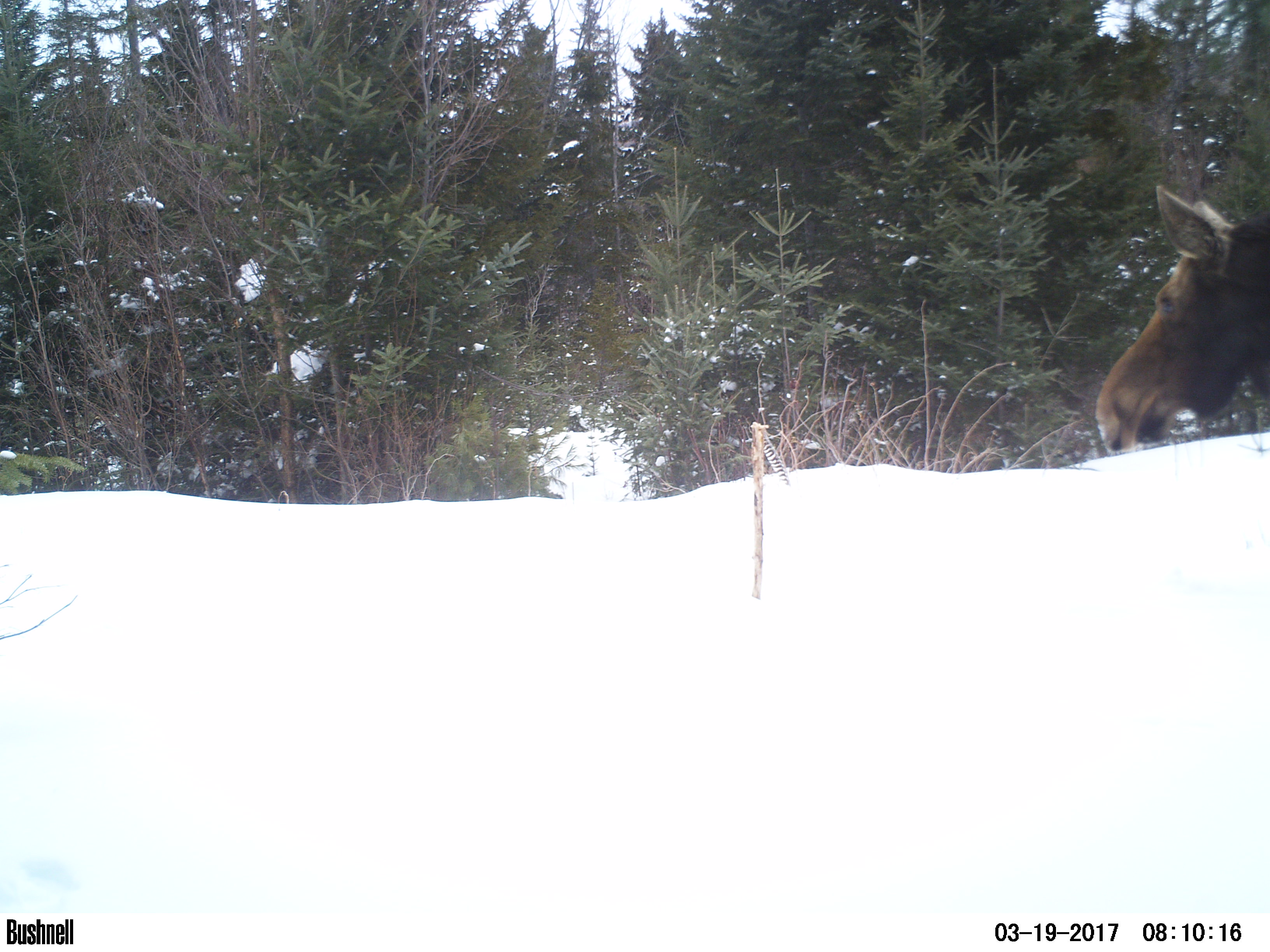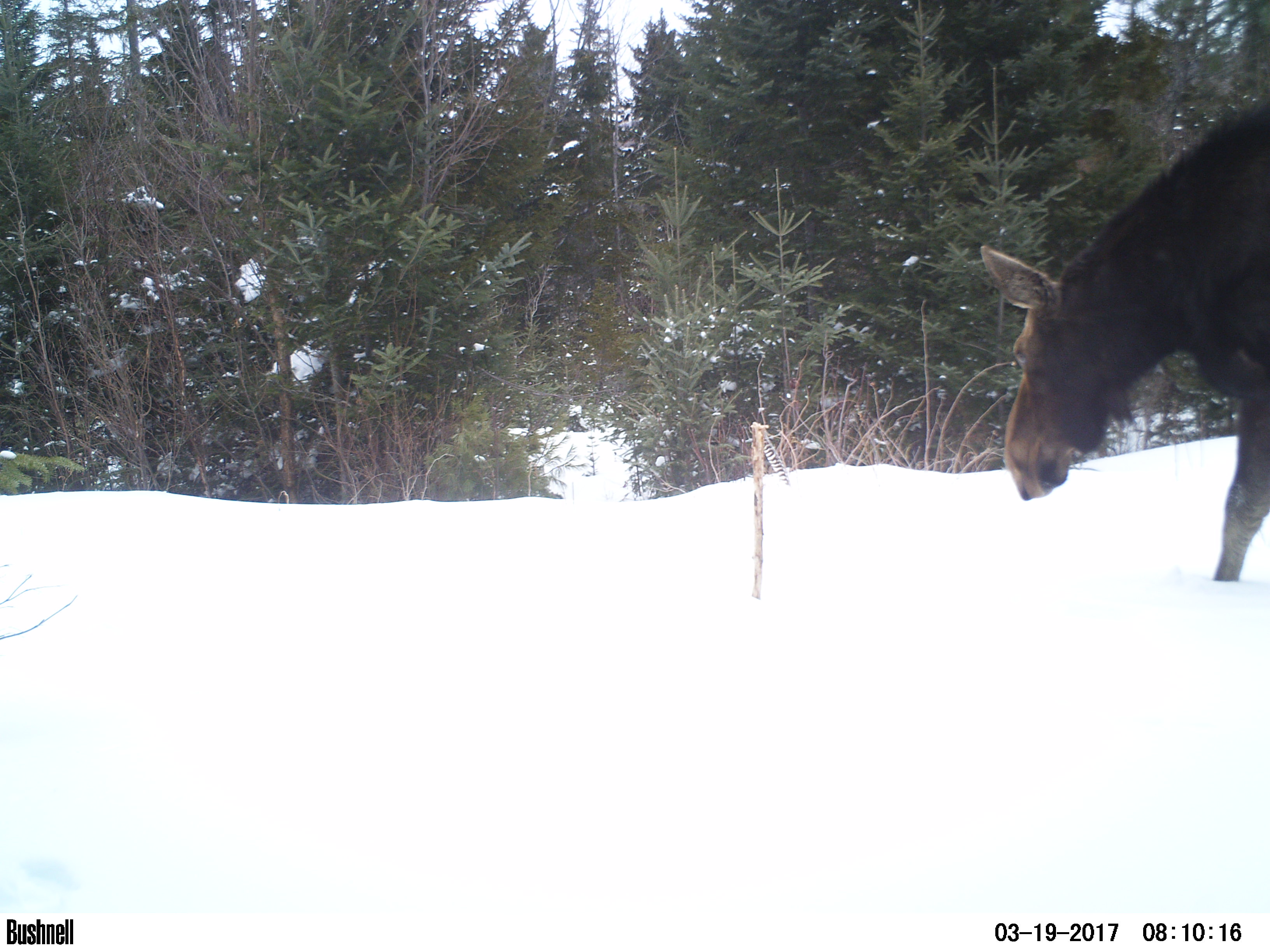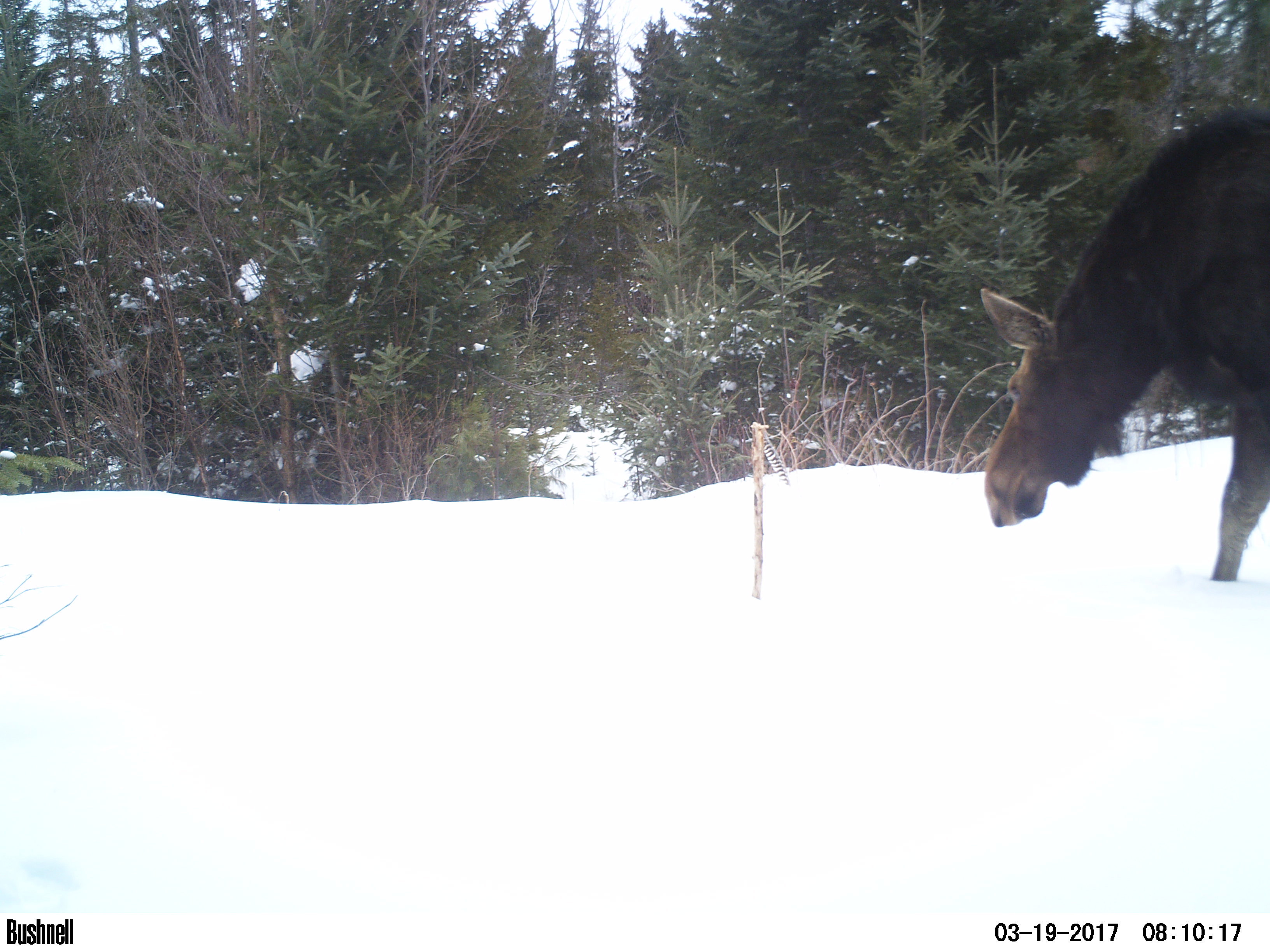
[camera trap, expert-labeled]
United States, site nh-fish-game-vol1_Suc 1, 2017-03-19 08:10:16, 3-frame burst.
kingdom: Animalia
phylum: Chordata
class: Mammalia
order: Artiodactyla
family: Cervidae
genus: Alces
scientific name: Alces alces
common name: moose